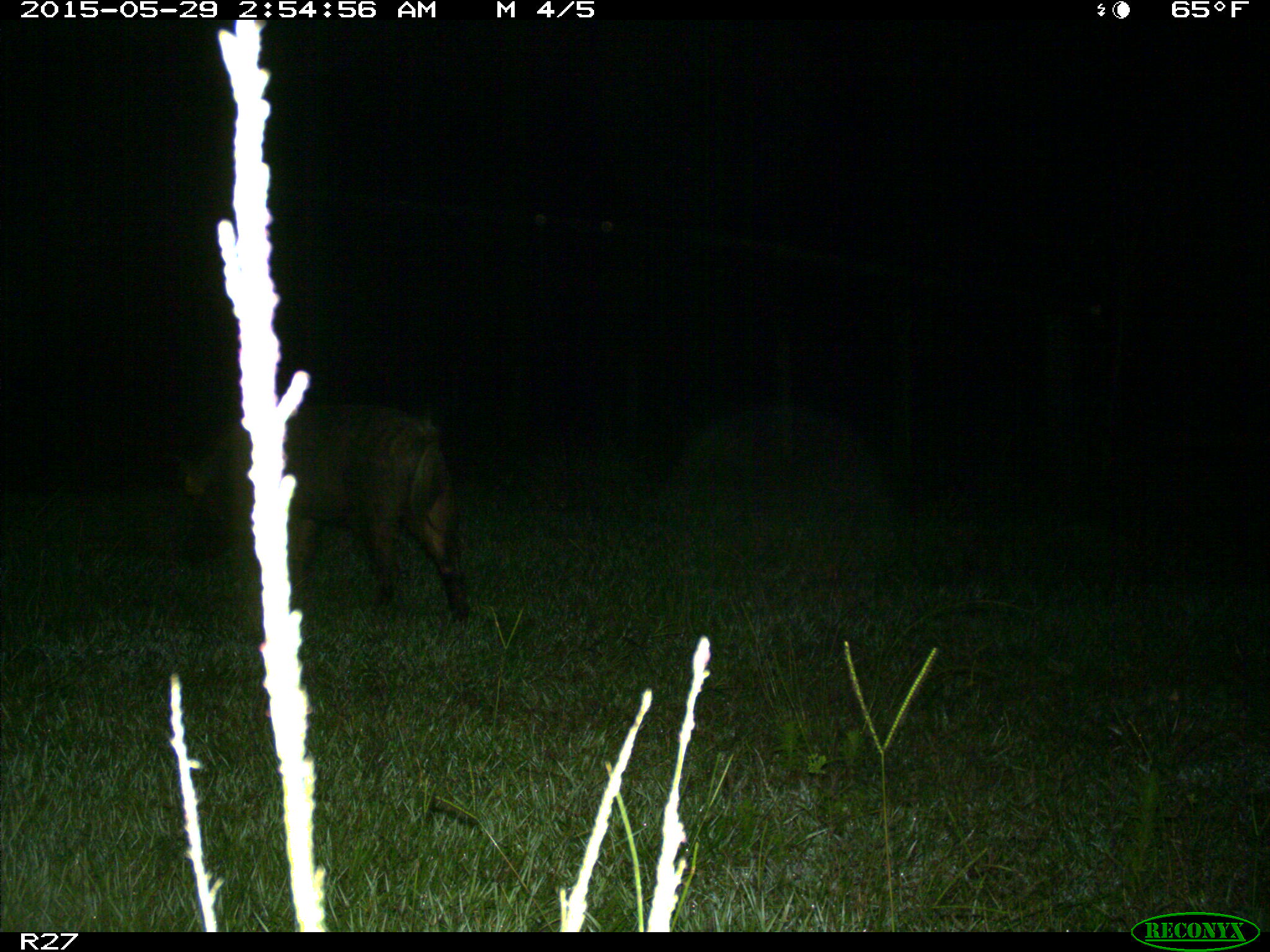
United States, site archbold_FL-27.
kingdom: Animalia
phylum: Chordata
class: Mammalia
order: Artiodactyla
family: Suidae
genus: Sus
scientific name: Sus scrofa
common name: wild boar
Sus scrofa (wild boar).